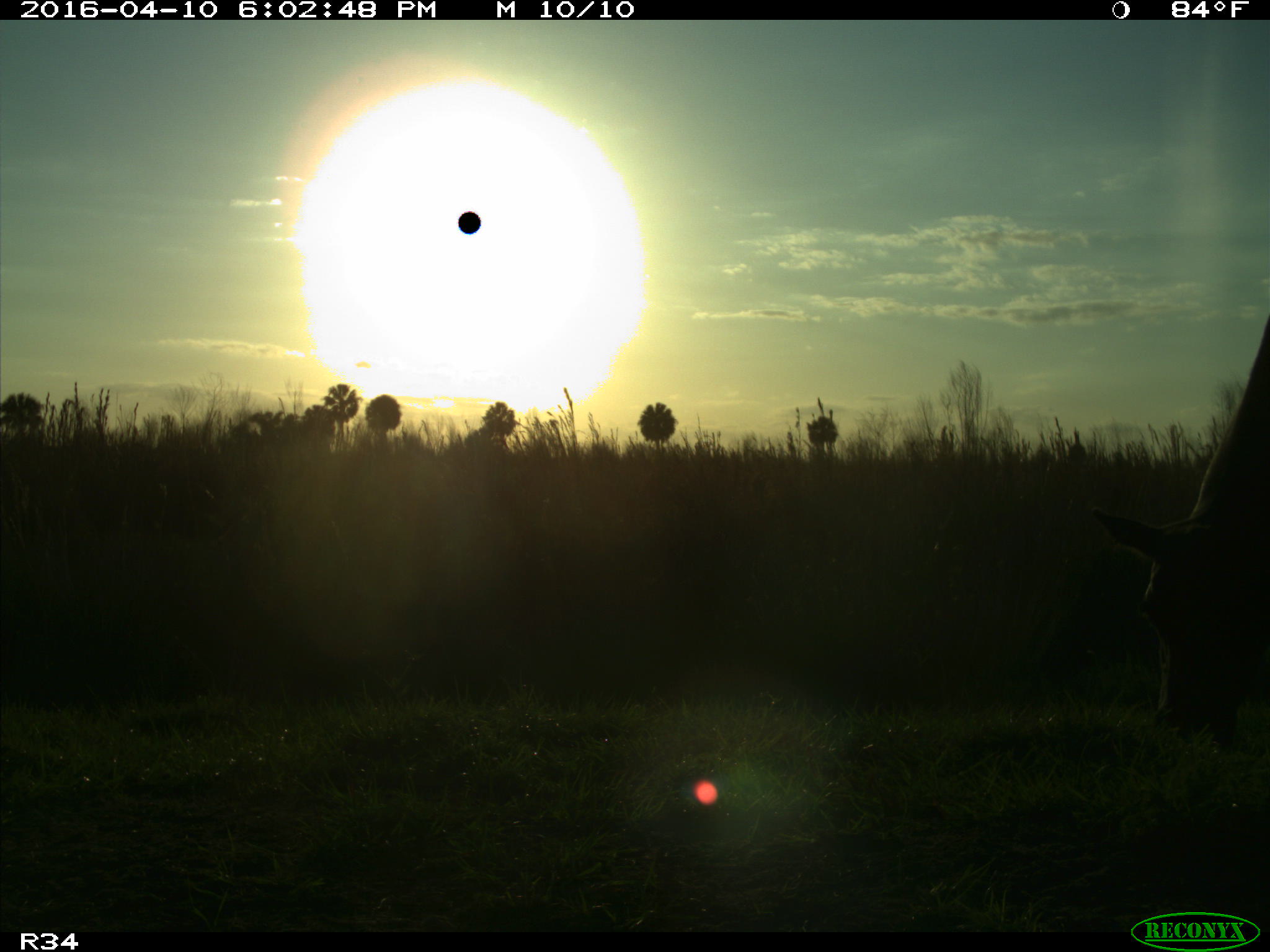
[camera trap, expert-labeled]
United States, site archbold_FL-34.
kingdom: Animalia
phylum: Chordata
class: Mammalia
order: Artiodactyla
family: Bovidae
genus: Bos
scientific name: Bos taurus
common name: domestic cow